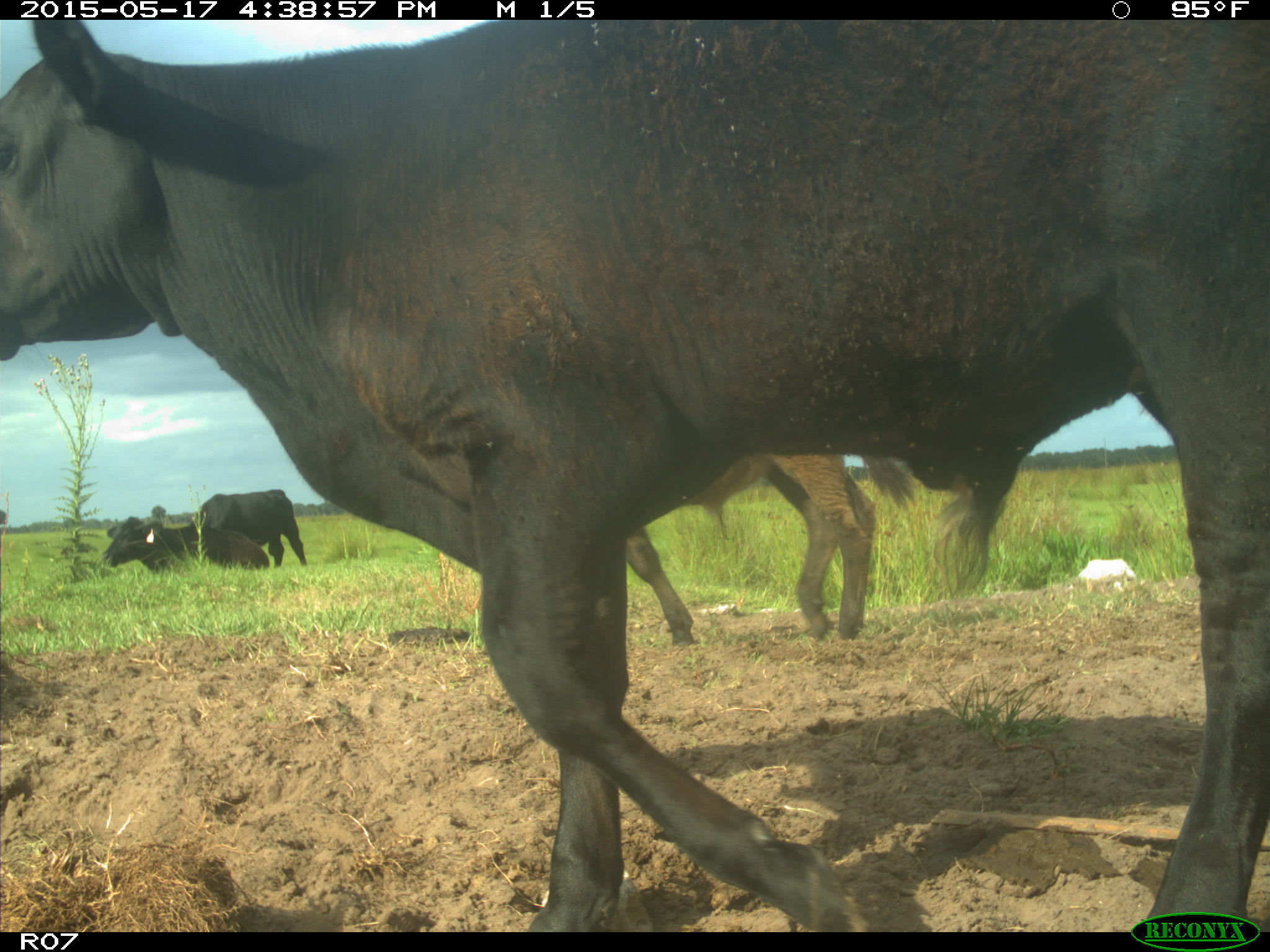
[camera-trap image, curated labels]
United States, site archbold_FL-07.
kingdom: Animalia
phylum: Chordata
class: Mammalia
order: Artiodactyla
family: Bovidae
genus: Bos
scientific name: Bos taurus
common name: domestic cow